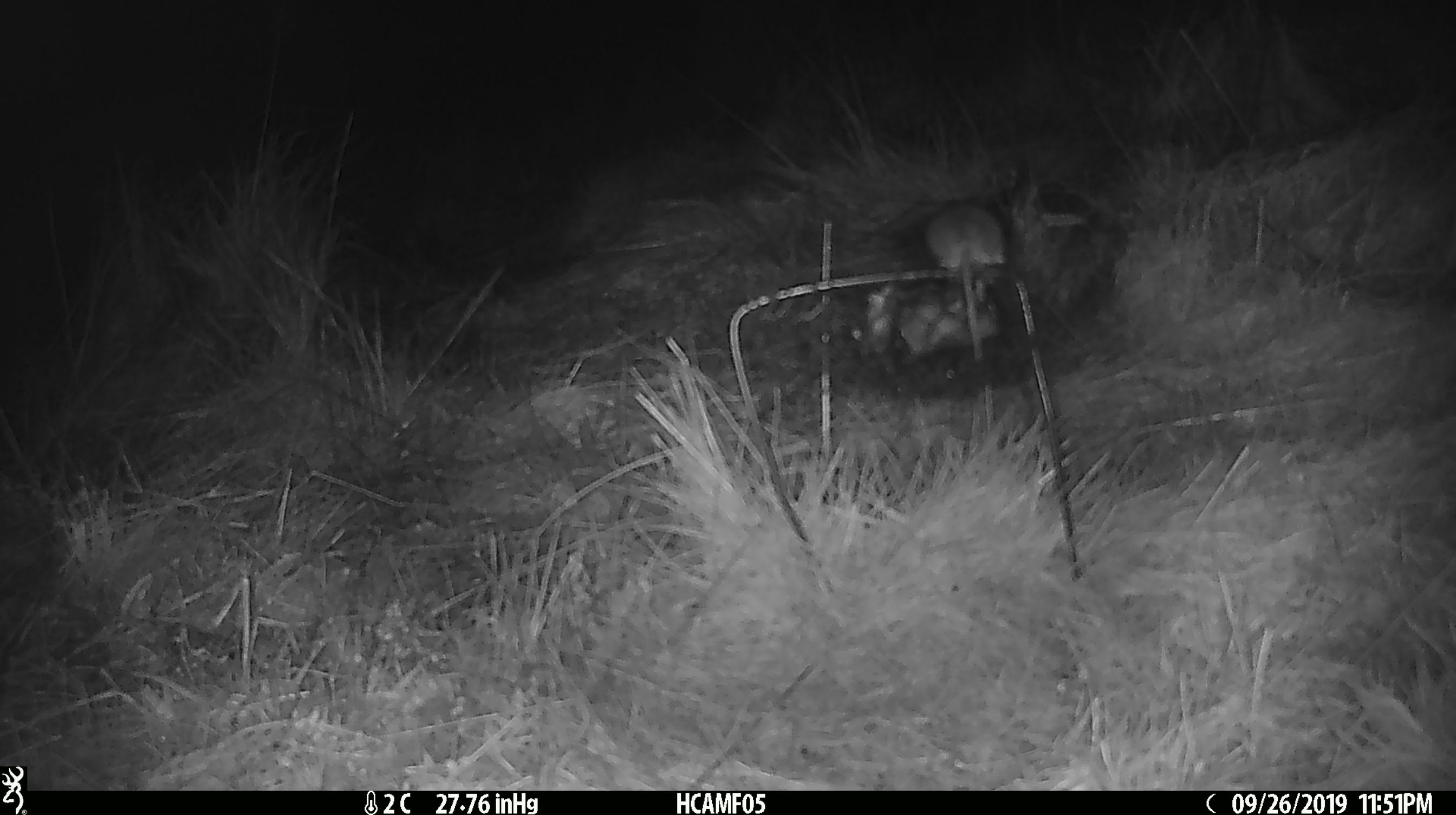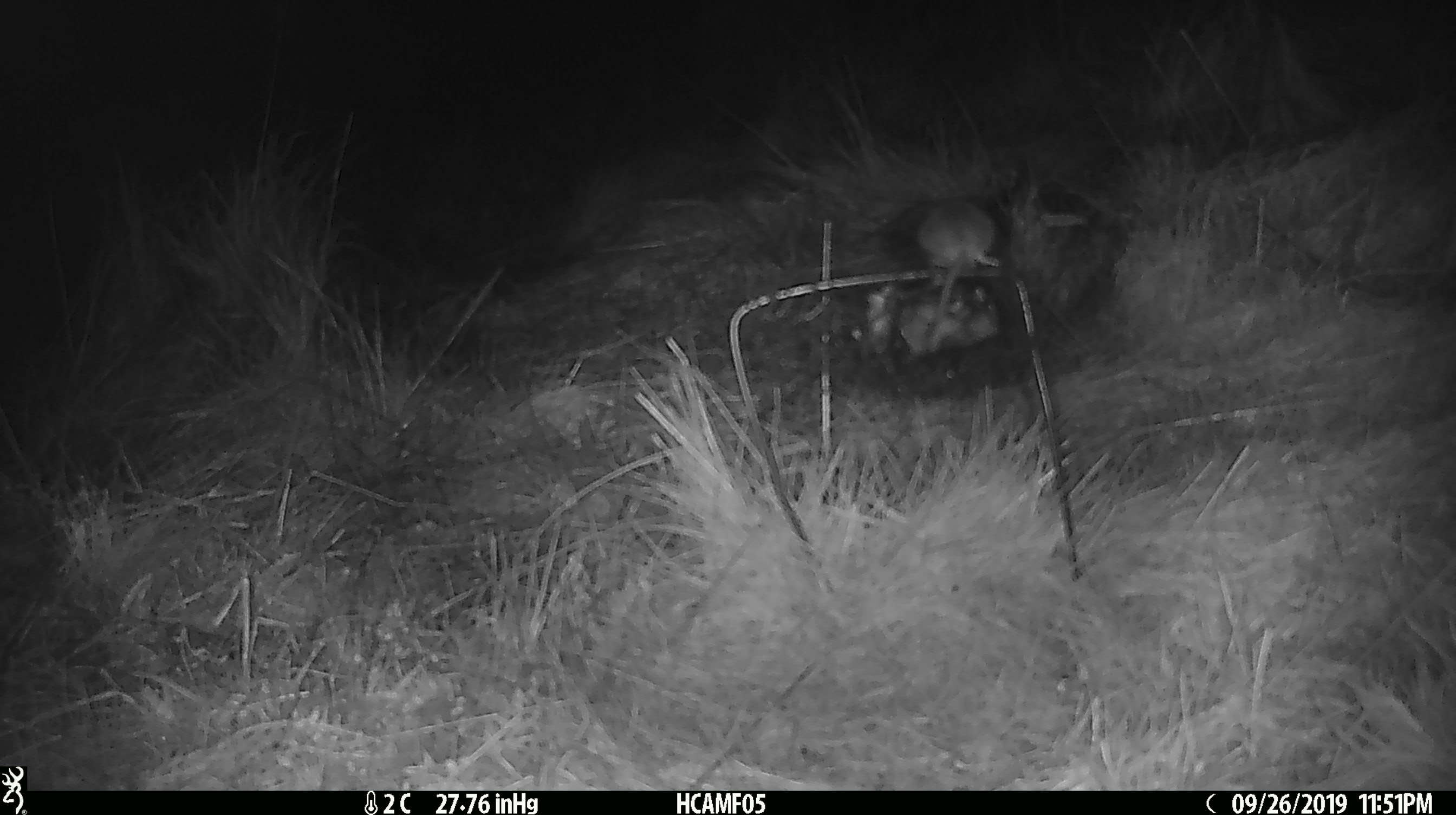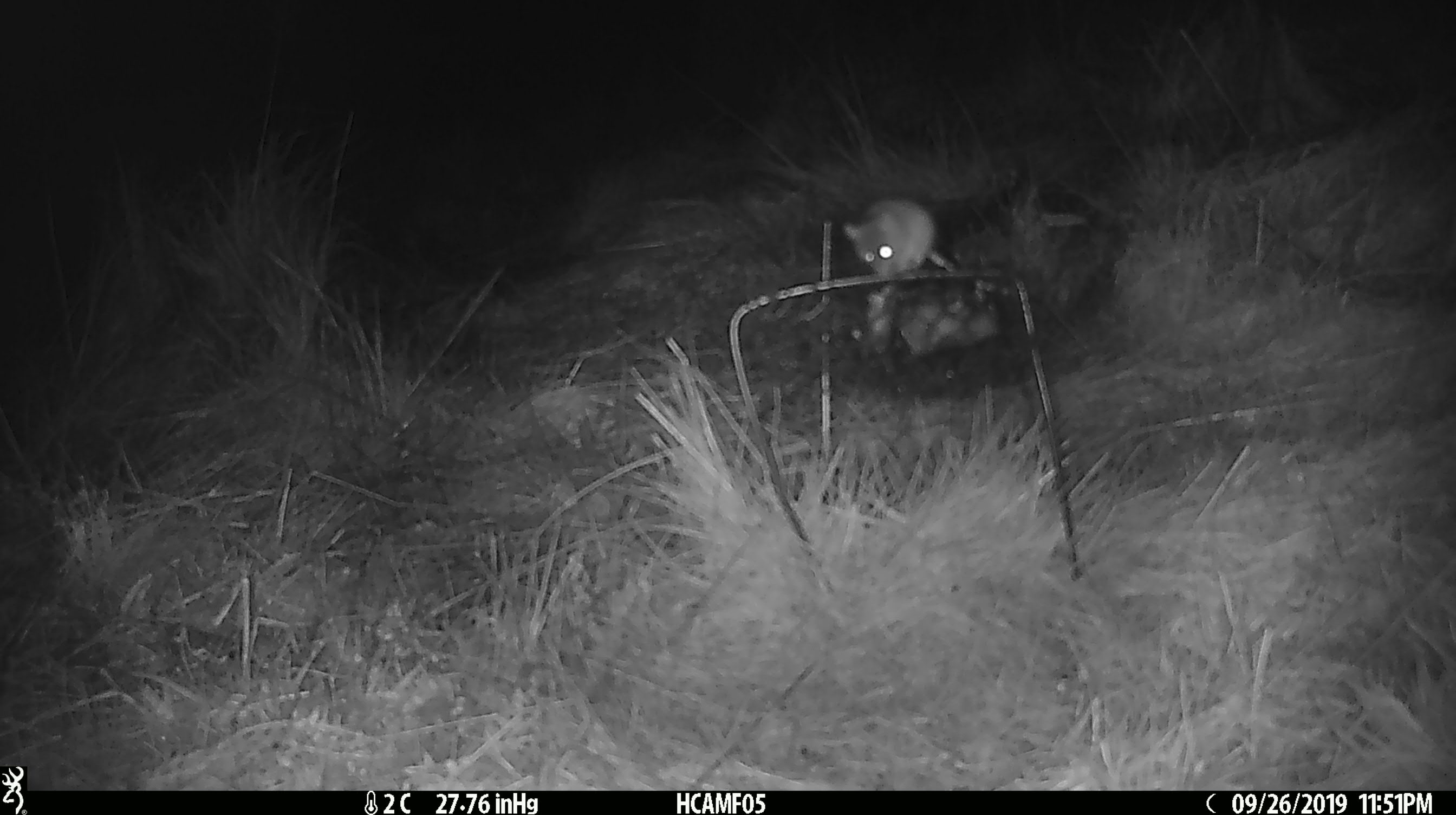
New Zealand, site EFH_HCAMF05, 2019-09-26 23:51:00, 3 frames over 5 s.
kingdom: Animalia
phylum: Chordata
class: Mammalia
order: Rodentia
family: Muridae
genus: Mus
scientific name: Mus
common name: mouse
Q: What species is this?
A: Mouse (Mus).